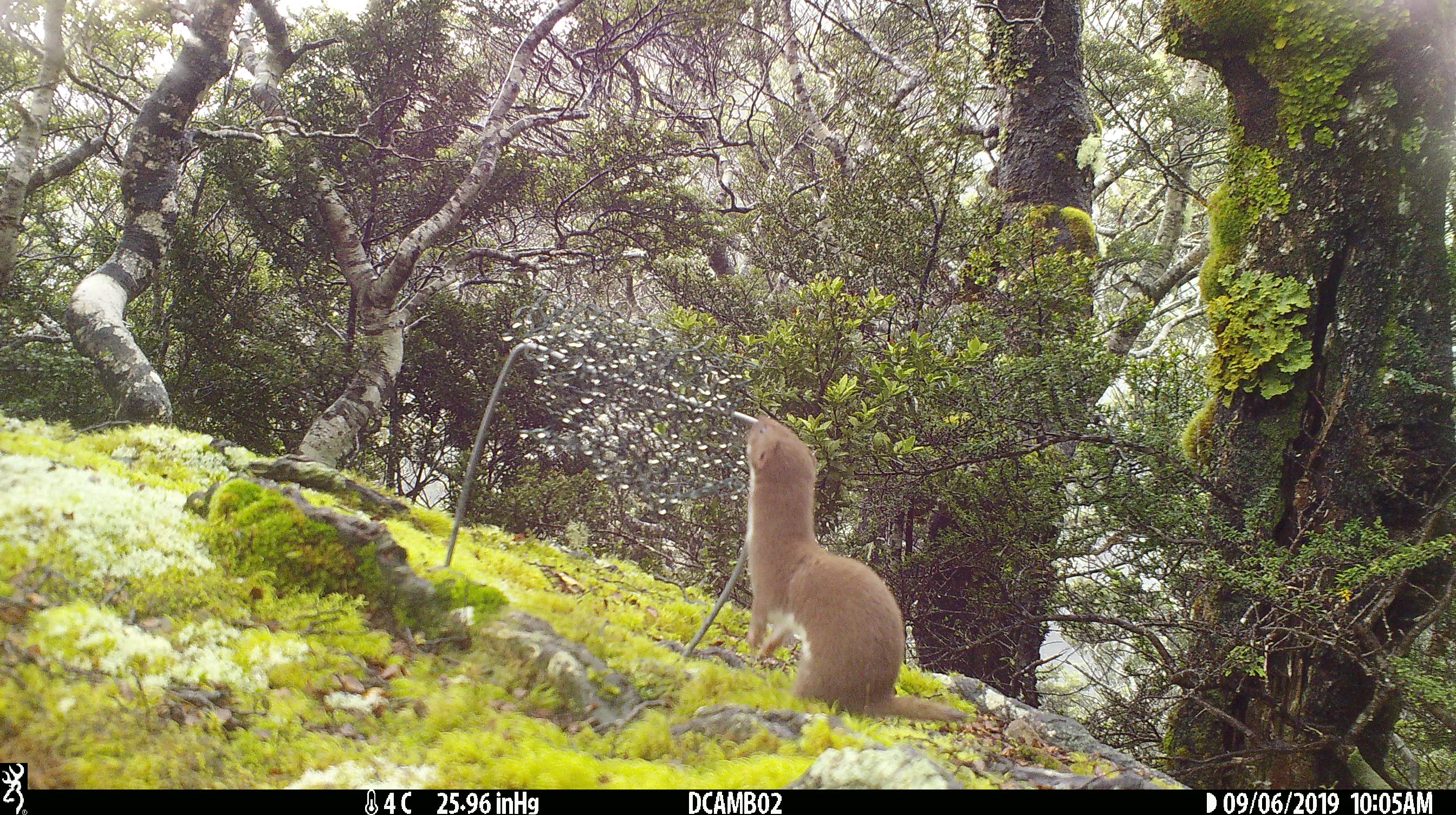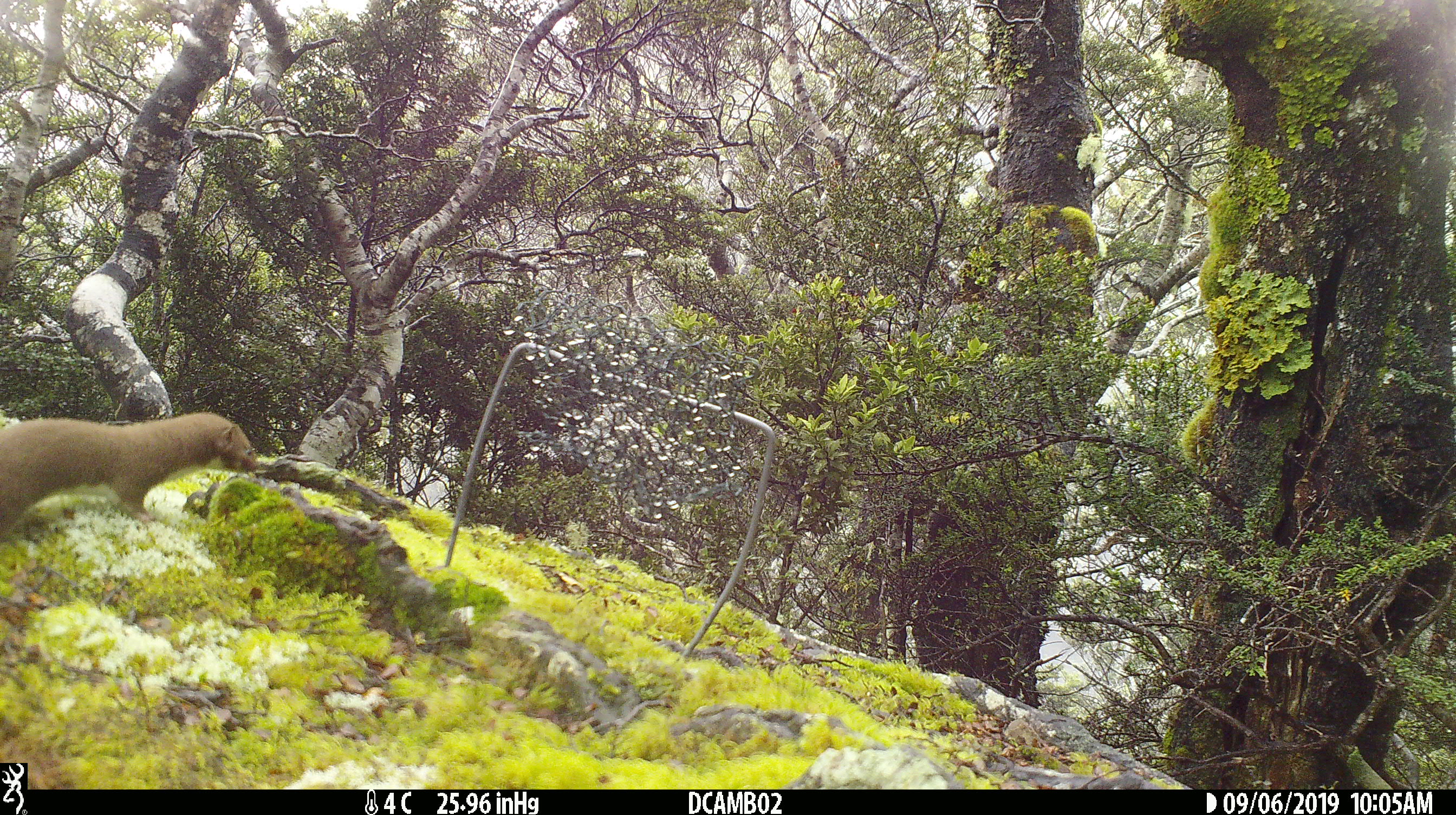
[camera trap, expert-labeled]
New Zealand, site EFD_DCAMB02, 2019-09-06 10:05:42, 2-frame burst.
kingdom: Animalia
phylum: Chordata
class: Mammalia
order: Carnivora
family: Mustelidae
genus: Mustela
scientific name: Mustela nivalis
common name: least weasel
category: weasel